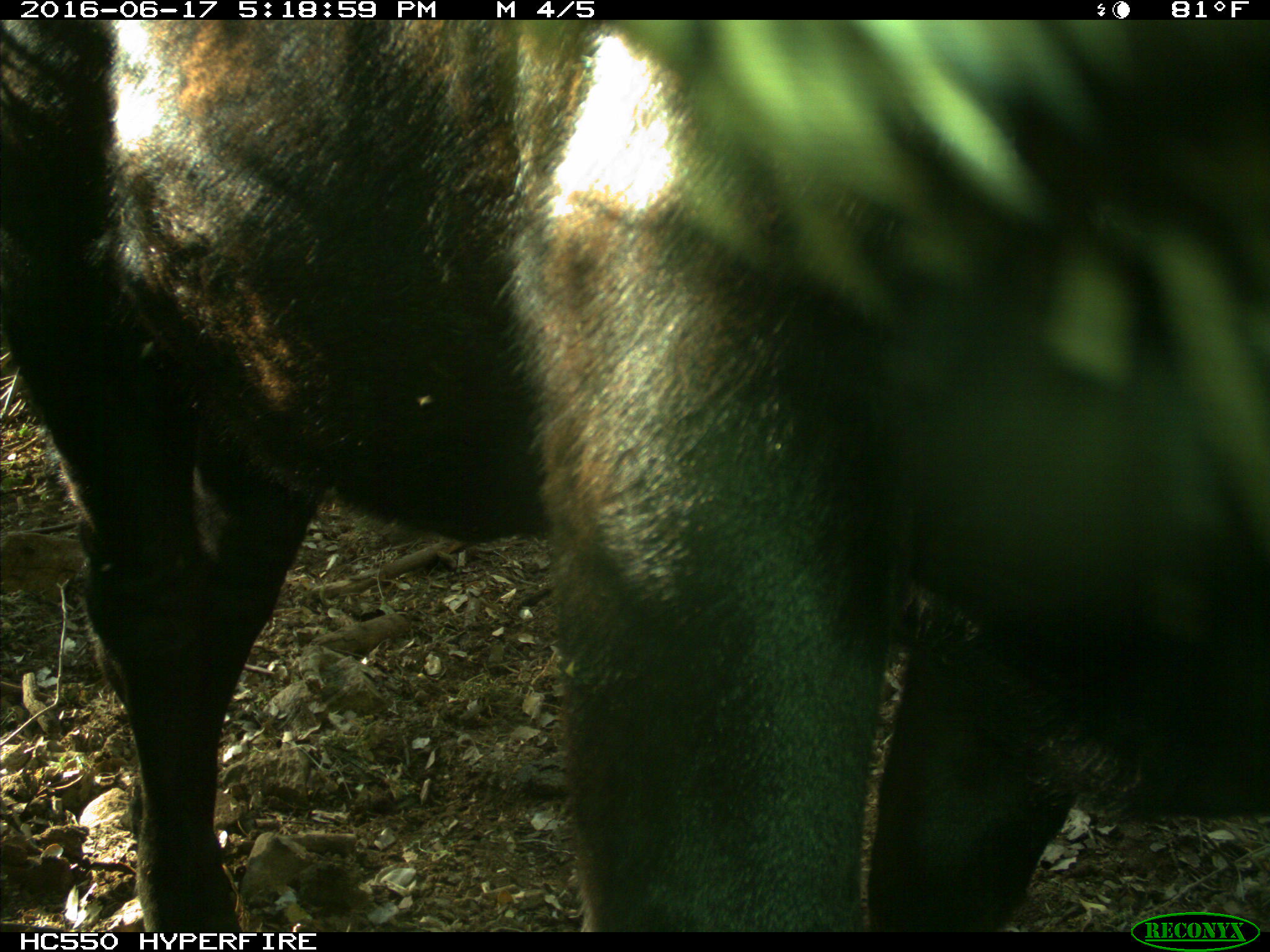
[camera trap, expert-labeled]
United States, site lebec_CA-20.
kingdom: Animalia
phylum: Chordata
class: Mammalia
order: Artiodactyla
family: Bovidae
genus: Bos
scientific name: Bos taurus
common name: domestic cow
Bos taurus (domestic cow).